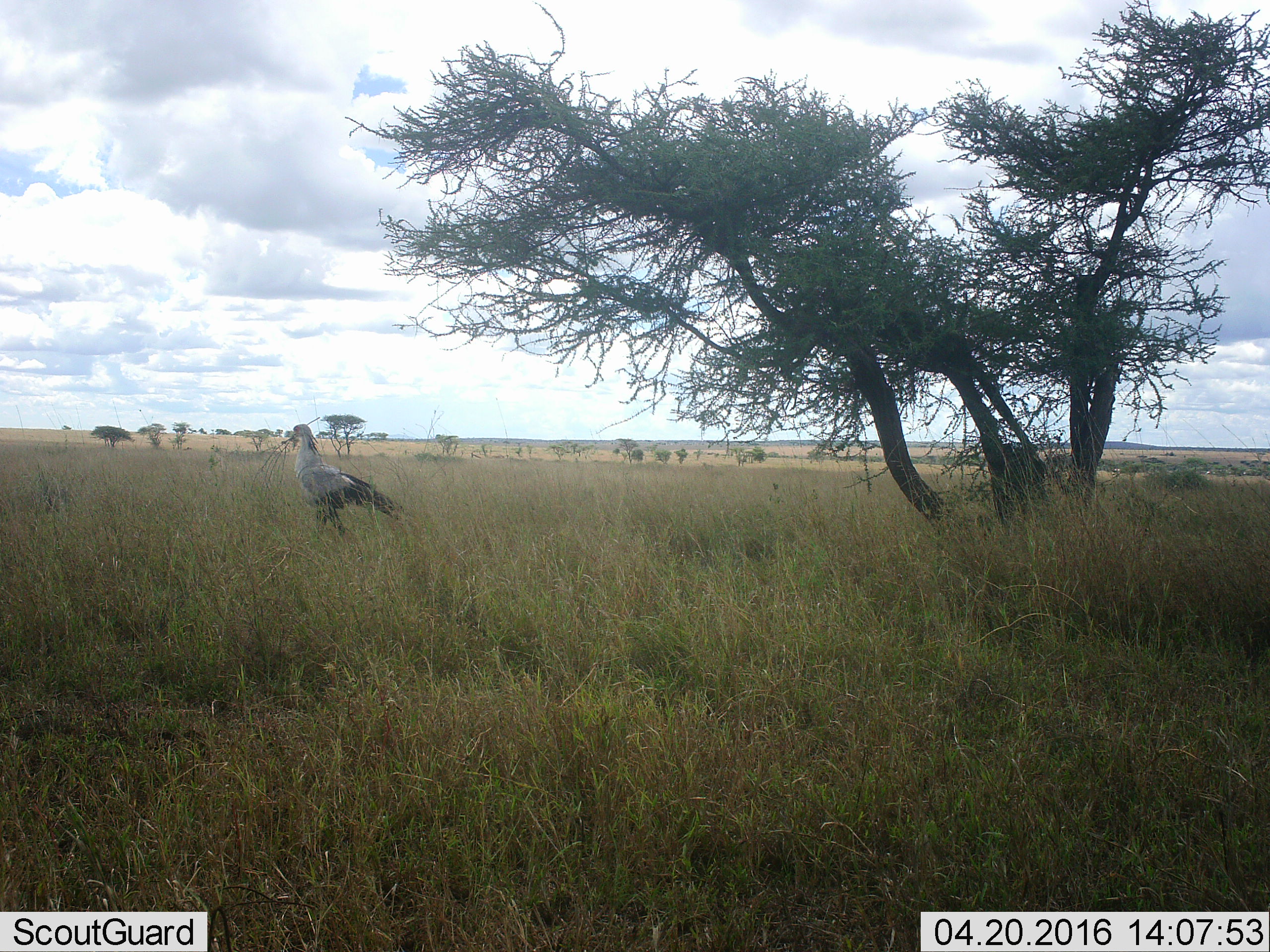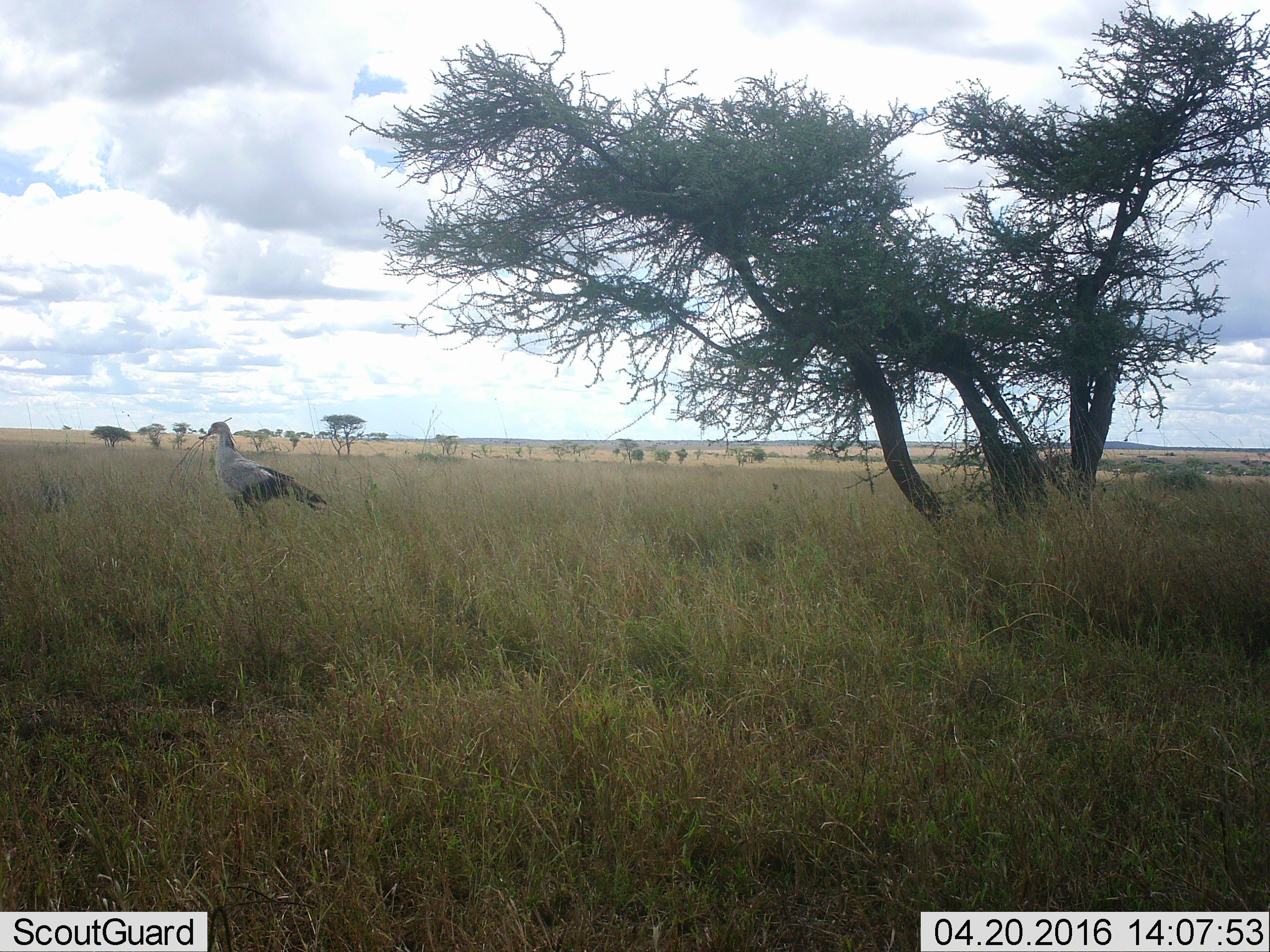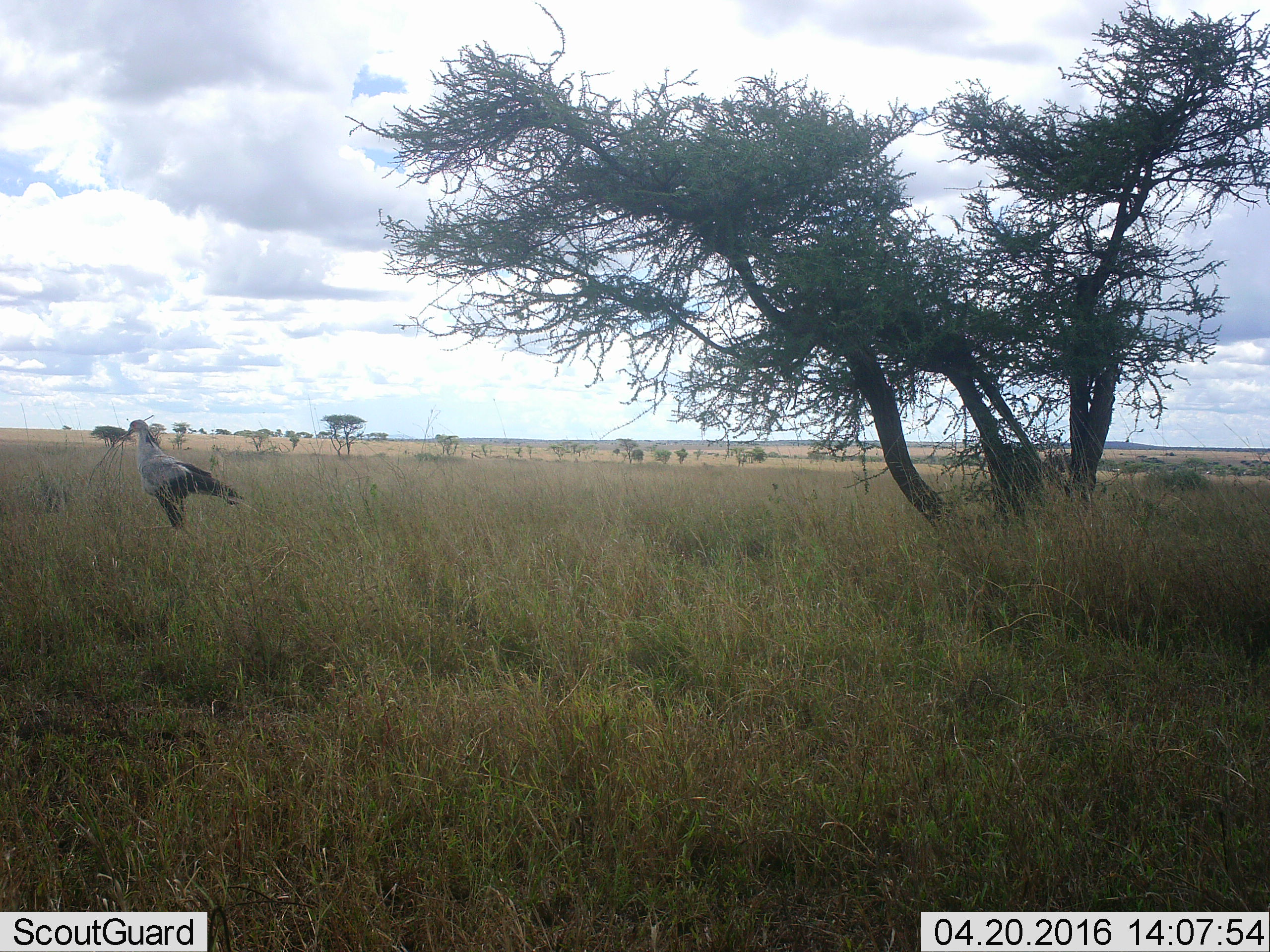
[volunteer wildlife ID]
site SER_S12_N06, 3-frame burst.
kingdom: Animalia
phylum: Chordata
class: Aves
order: Accipitriformes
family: Sagittariidae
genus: Sagittarius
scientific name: Sagittarius serpentarius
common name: secretarybird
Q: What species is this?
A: Secretarybird (Sagittarius serpentarius).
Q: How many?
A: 1.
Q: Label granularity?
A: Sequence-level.